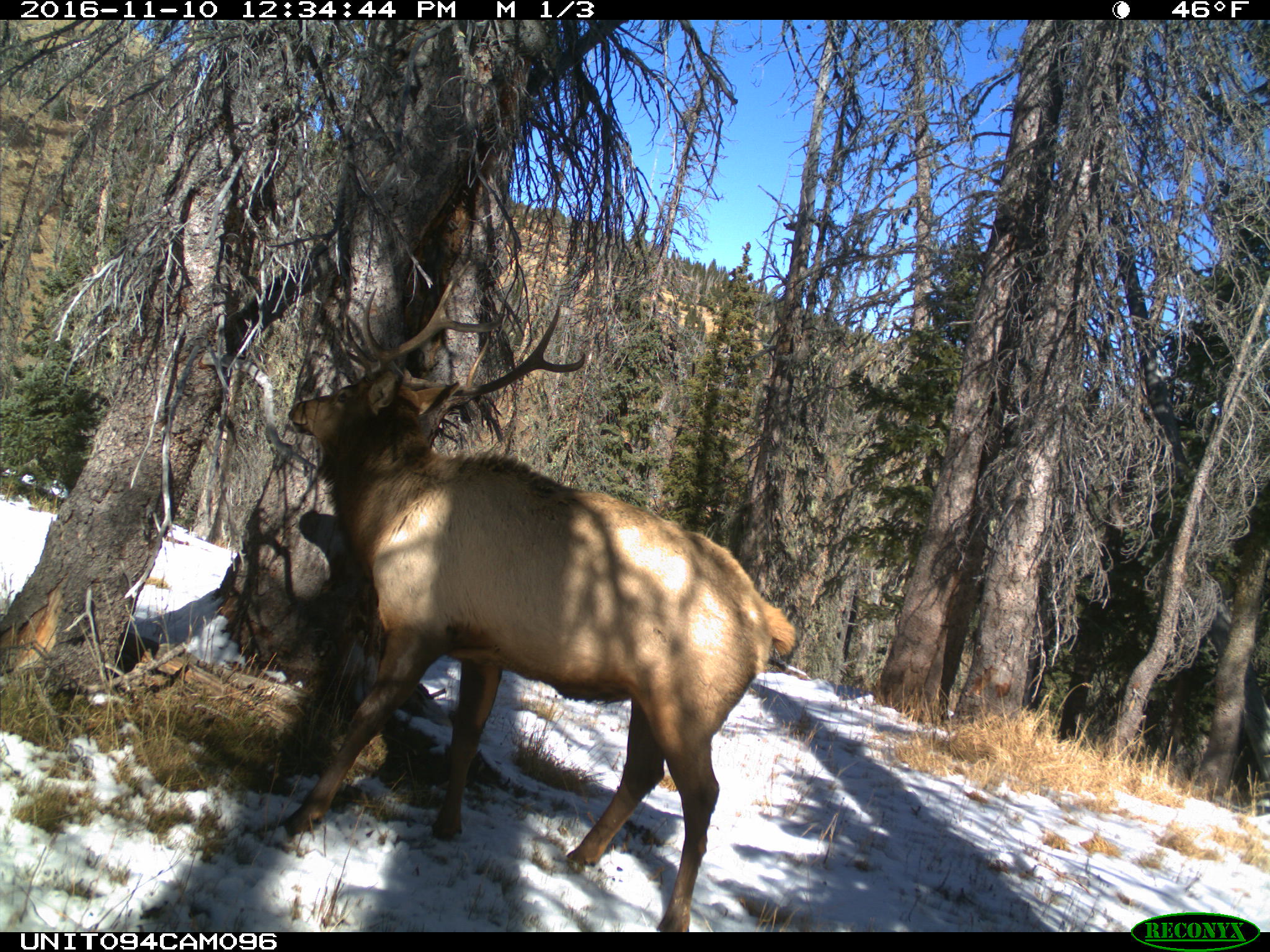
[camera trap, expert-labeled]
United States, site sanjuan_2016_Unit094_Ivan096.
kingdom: Animalia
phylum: Chordata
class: Mammalia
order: Artiodactyla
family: Cervidae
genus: Cervus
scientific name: Cervus elaphus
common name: red deer